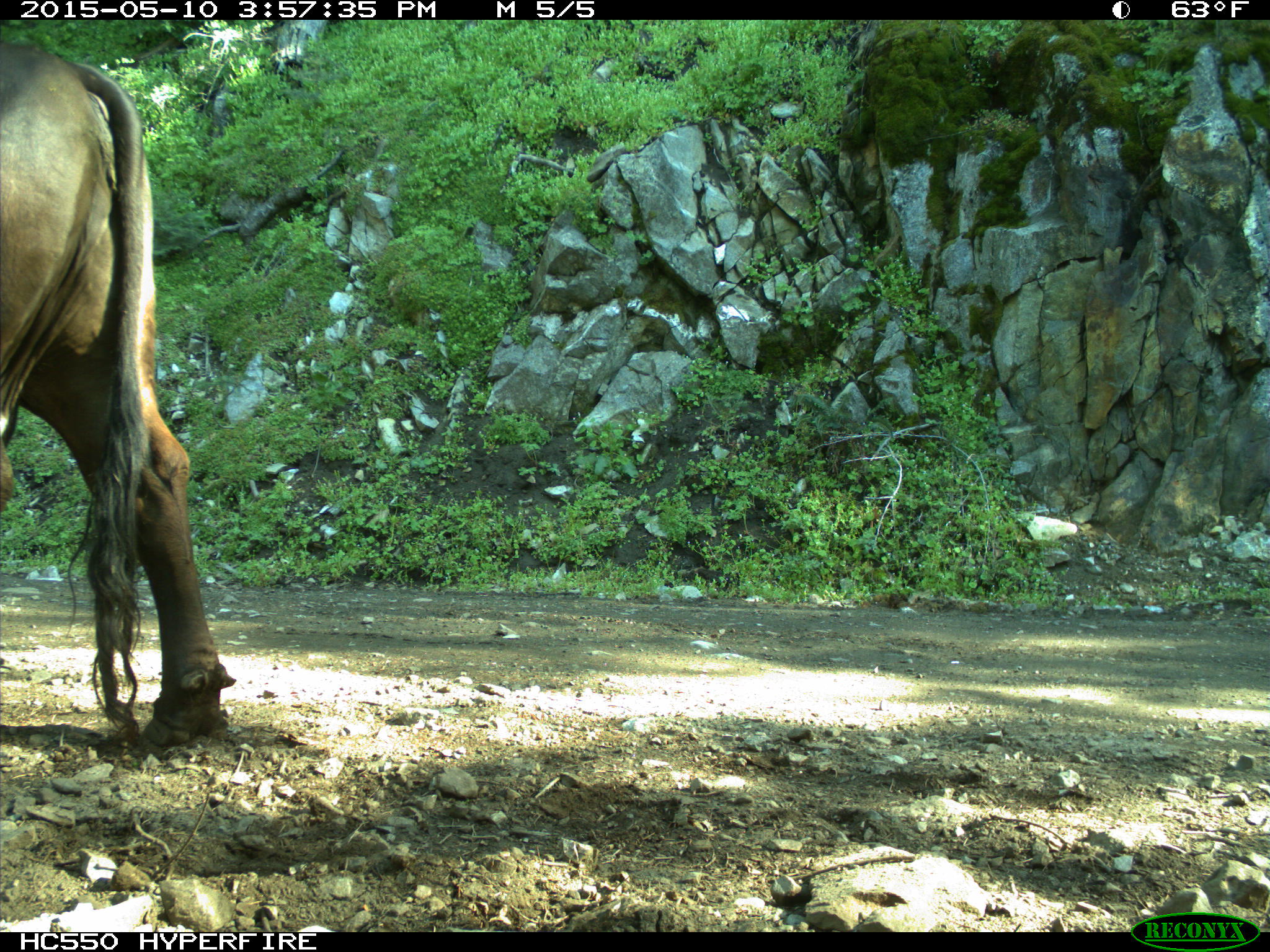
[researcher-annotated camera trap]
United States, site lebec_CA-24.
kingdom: Animalia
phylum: Chordata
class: Mammalia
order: Artiodactyla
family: Bovidae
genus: Bos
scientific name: Bos taurus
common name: domestic cow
Bos taurus (domestic cow).